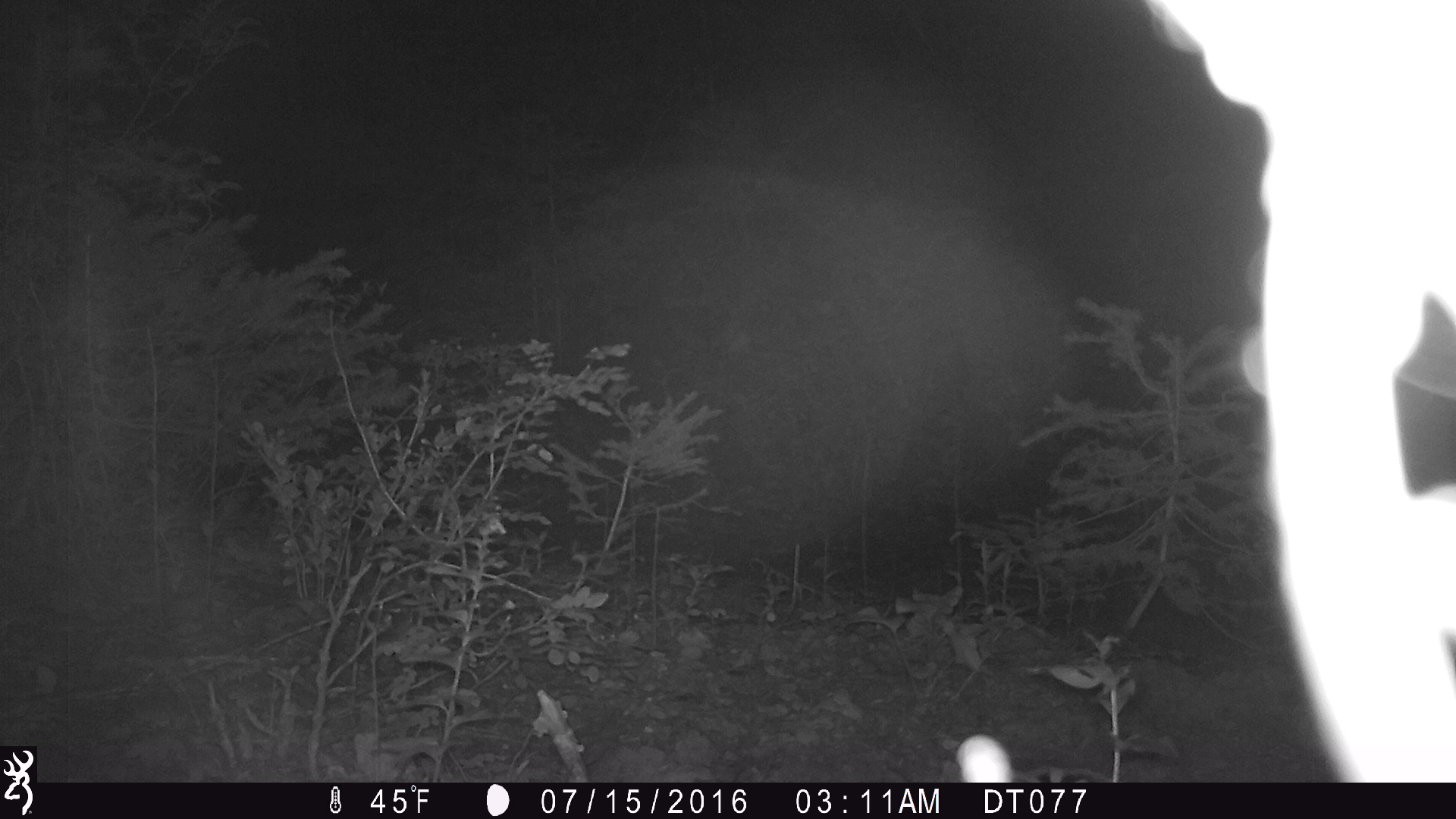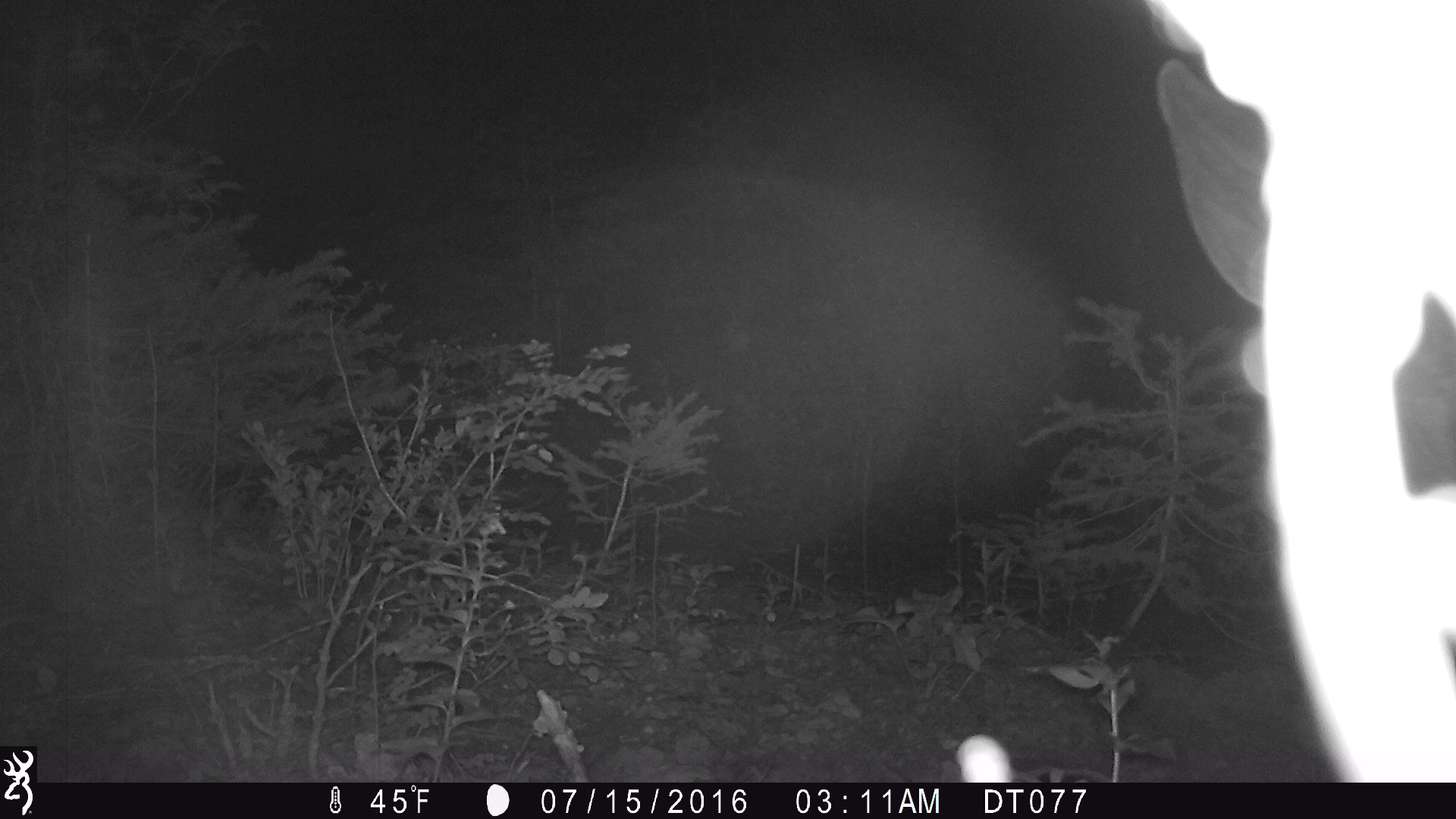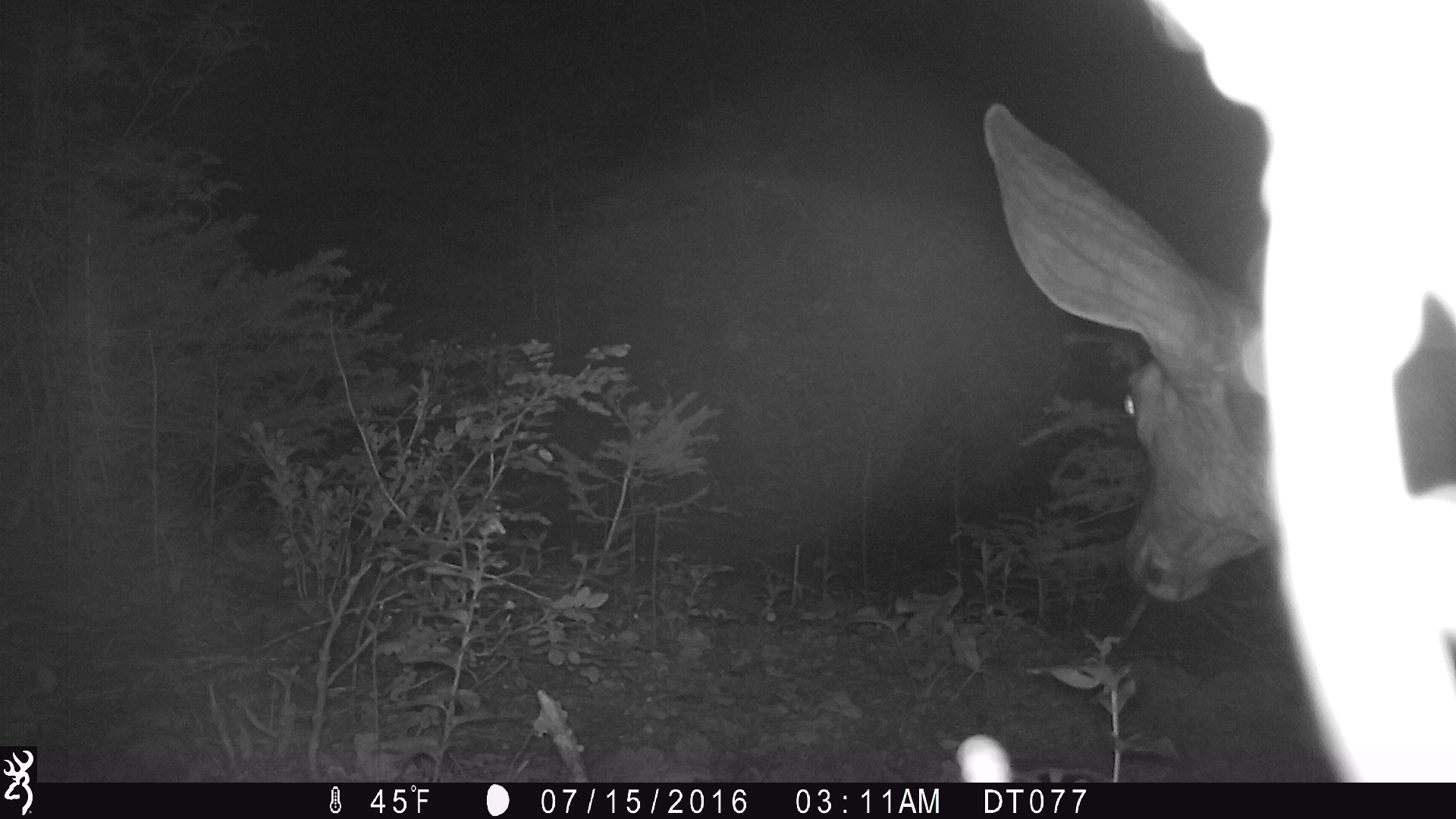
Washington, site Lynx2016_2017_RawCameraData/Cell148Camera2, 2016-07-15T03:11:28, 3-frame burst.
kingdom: Animalia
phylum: Chordata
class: Mammalia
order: Artiodactyla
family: Cervidae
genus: Odocoileus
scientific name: Odocoileus hemionus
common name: mule deer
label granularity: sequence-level